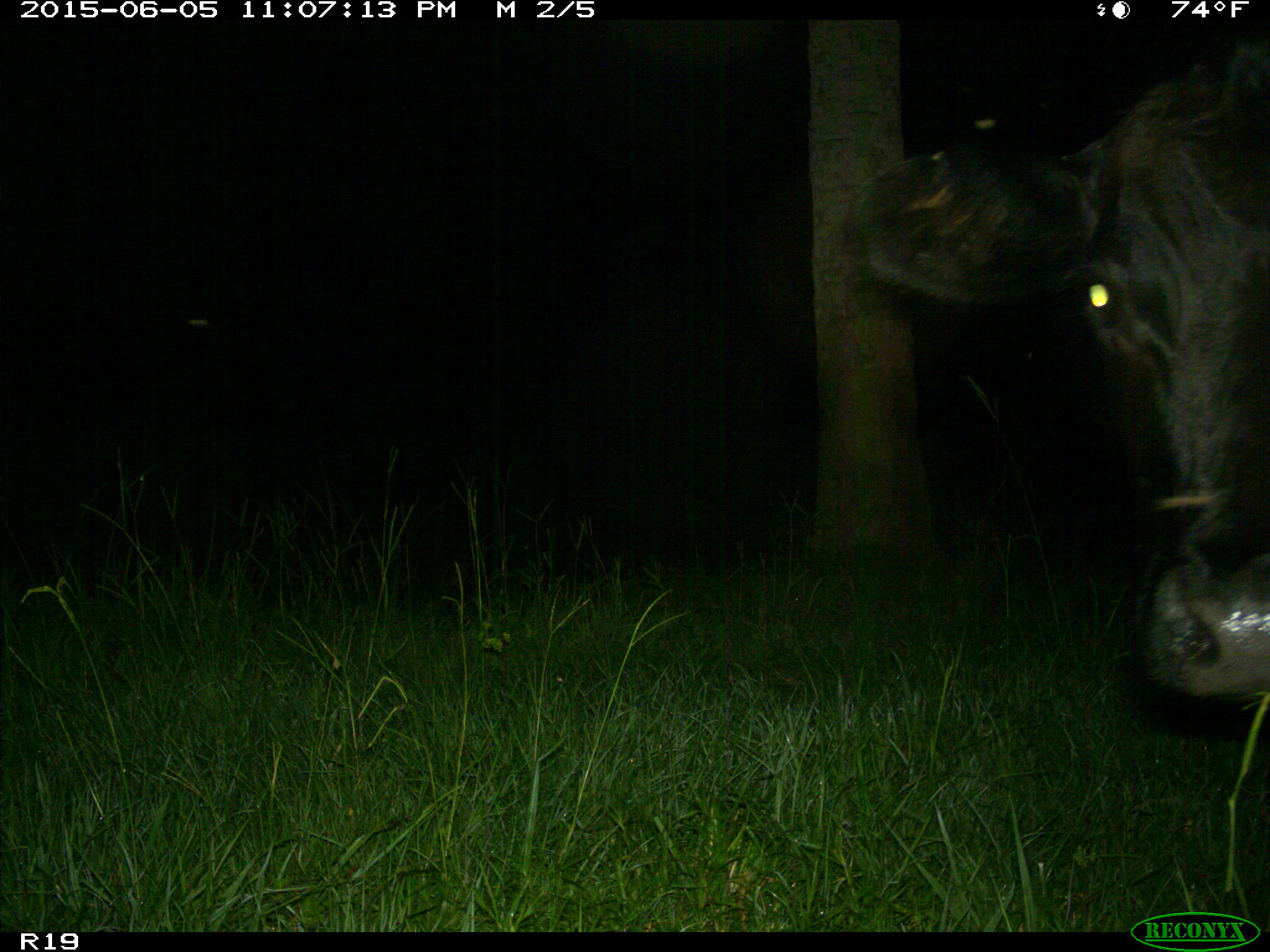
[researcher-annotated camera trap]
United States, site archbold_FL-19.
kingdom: Animalia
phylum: Chordata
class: Mammalia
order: Artiodactyla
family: Bovidae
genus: Bos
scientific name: Bos taurus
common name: domestic cow